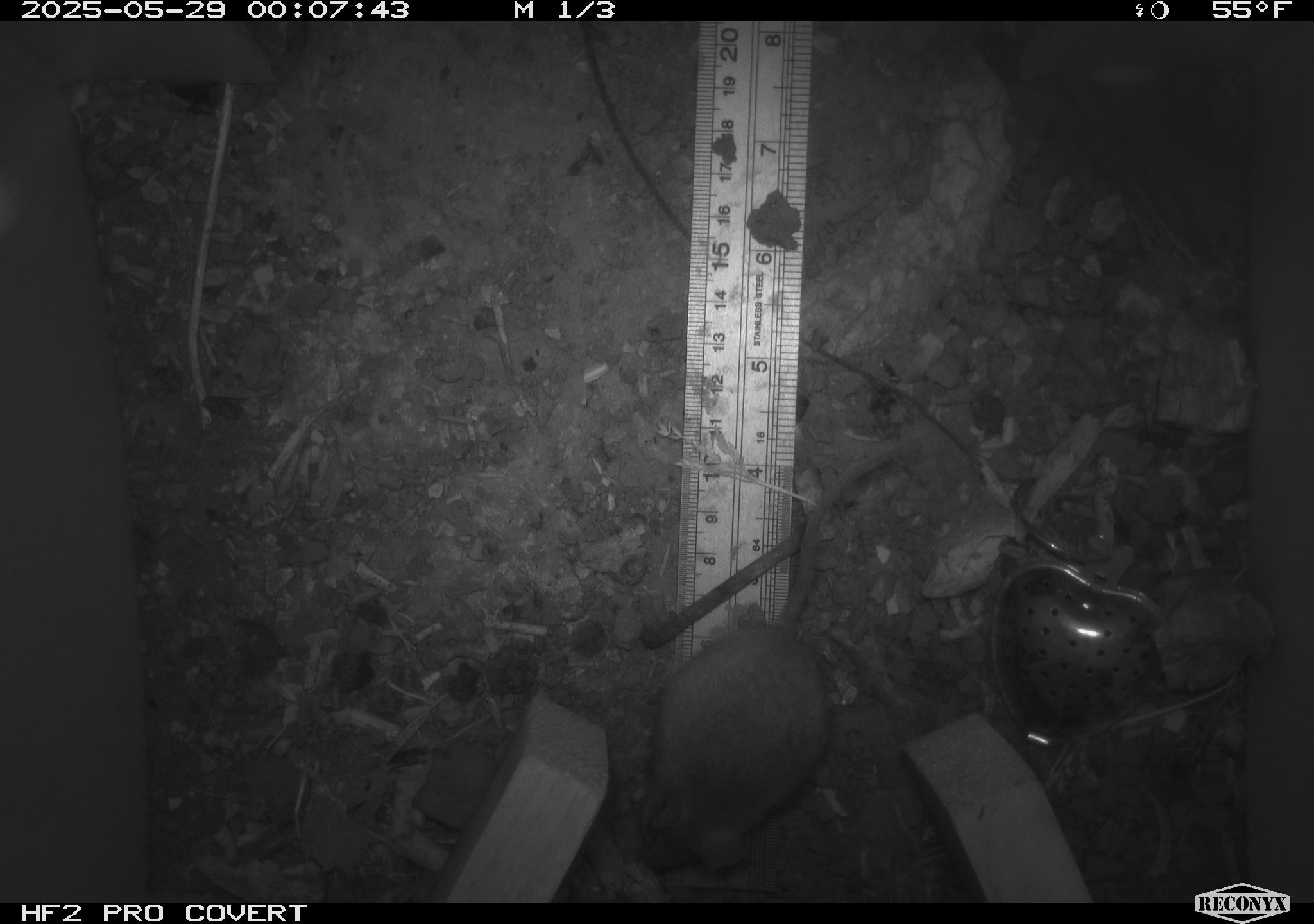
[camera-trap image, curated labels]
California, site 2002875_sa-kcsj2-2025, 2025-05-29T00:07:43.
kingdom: Animalia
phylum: Chordata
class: Mammalia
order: Rodentia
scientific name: Rodentia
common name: rodent